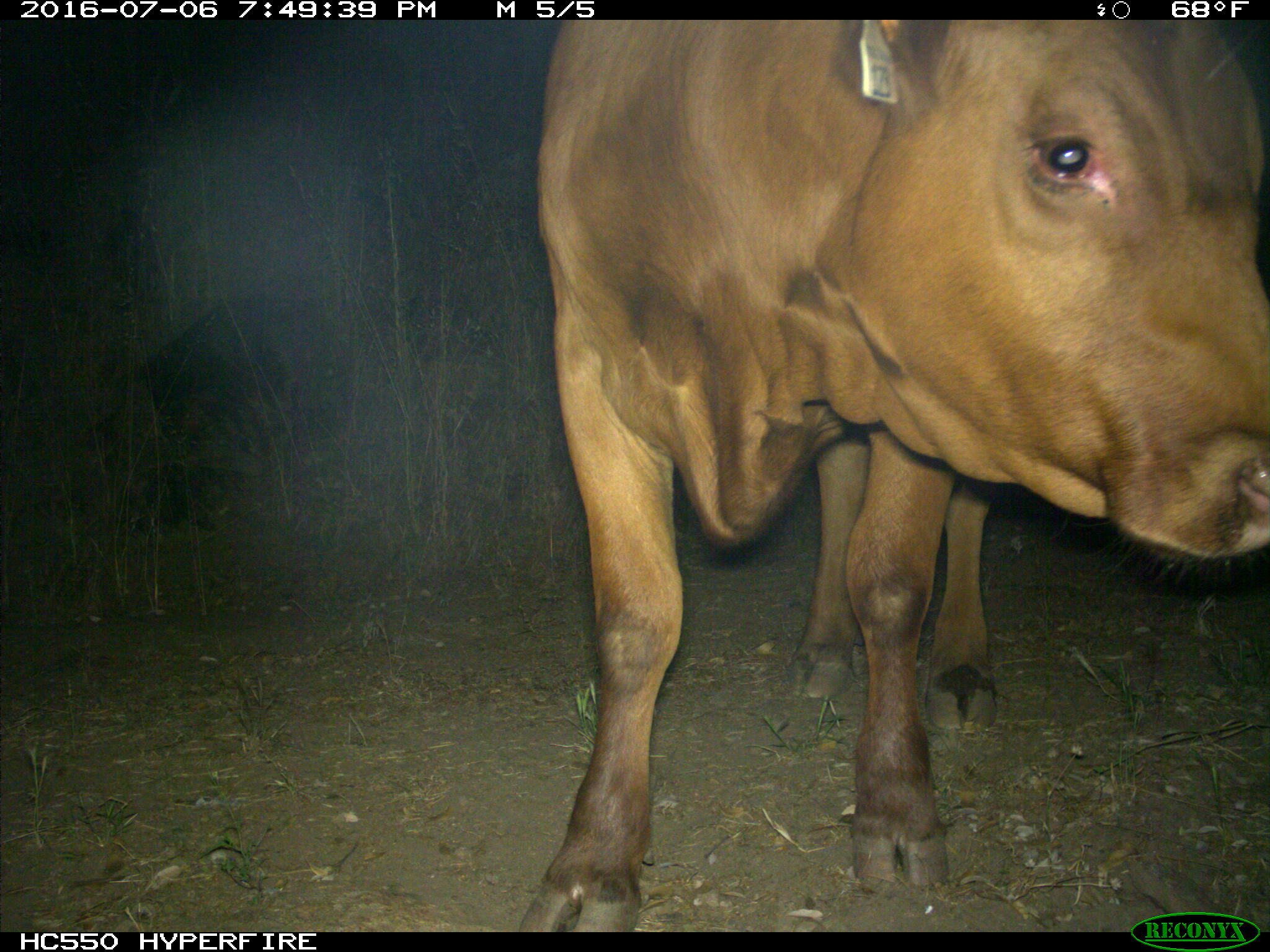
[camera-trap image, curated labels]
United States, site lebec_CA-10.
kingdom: Animalia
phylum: Chordata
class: Mammalia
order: Artiodactyla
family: Bovidae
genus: Bos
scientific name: Bos taurus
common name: domestic cow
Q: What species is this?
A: Bos taurus (domestic cow).